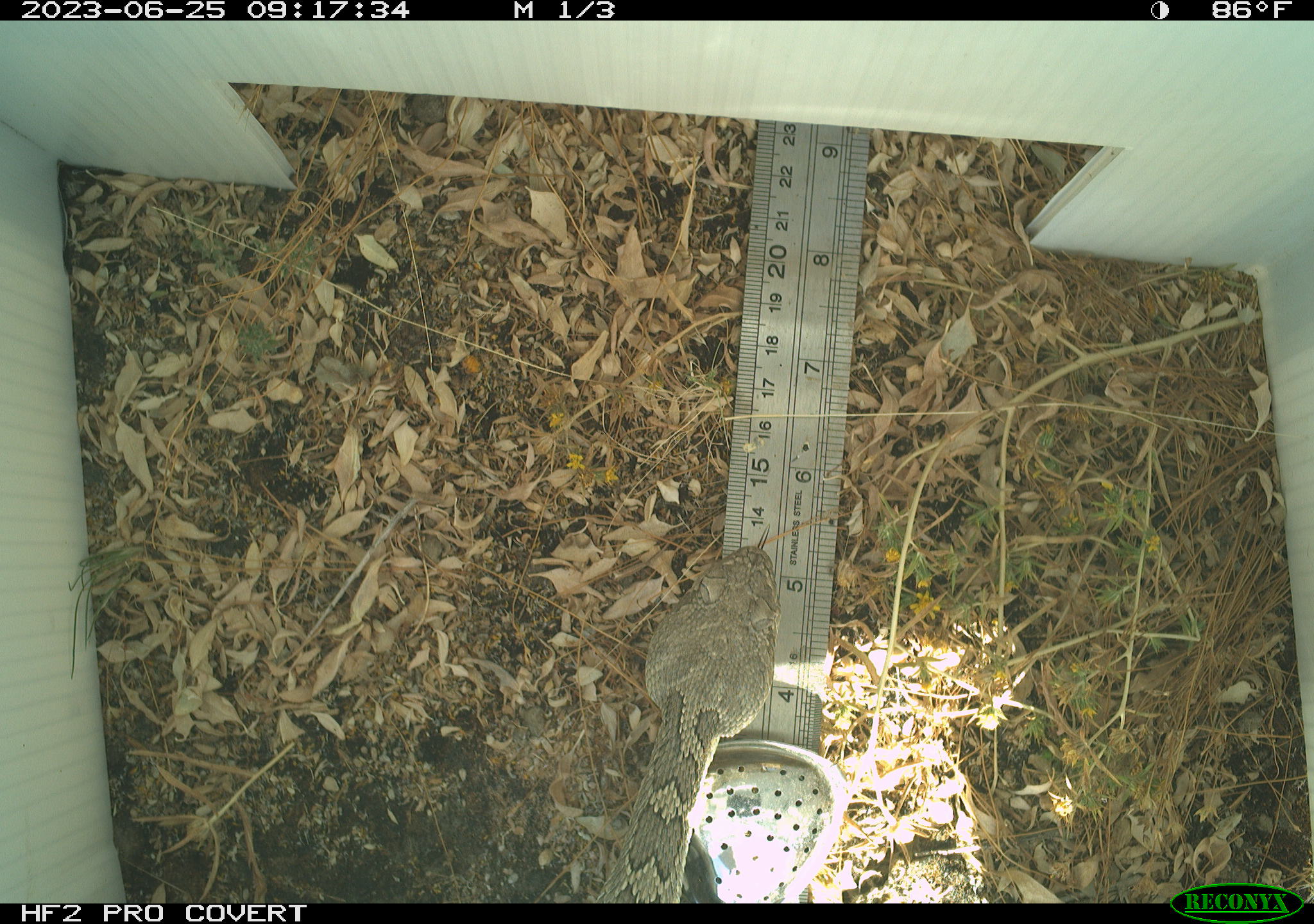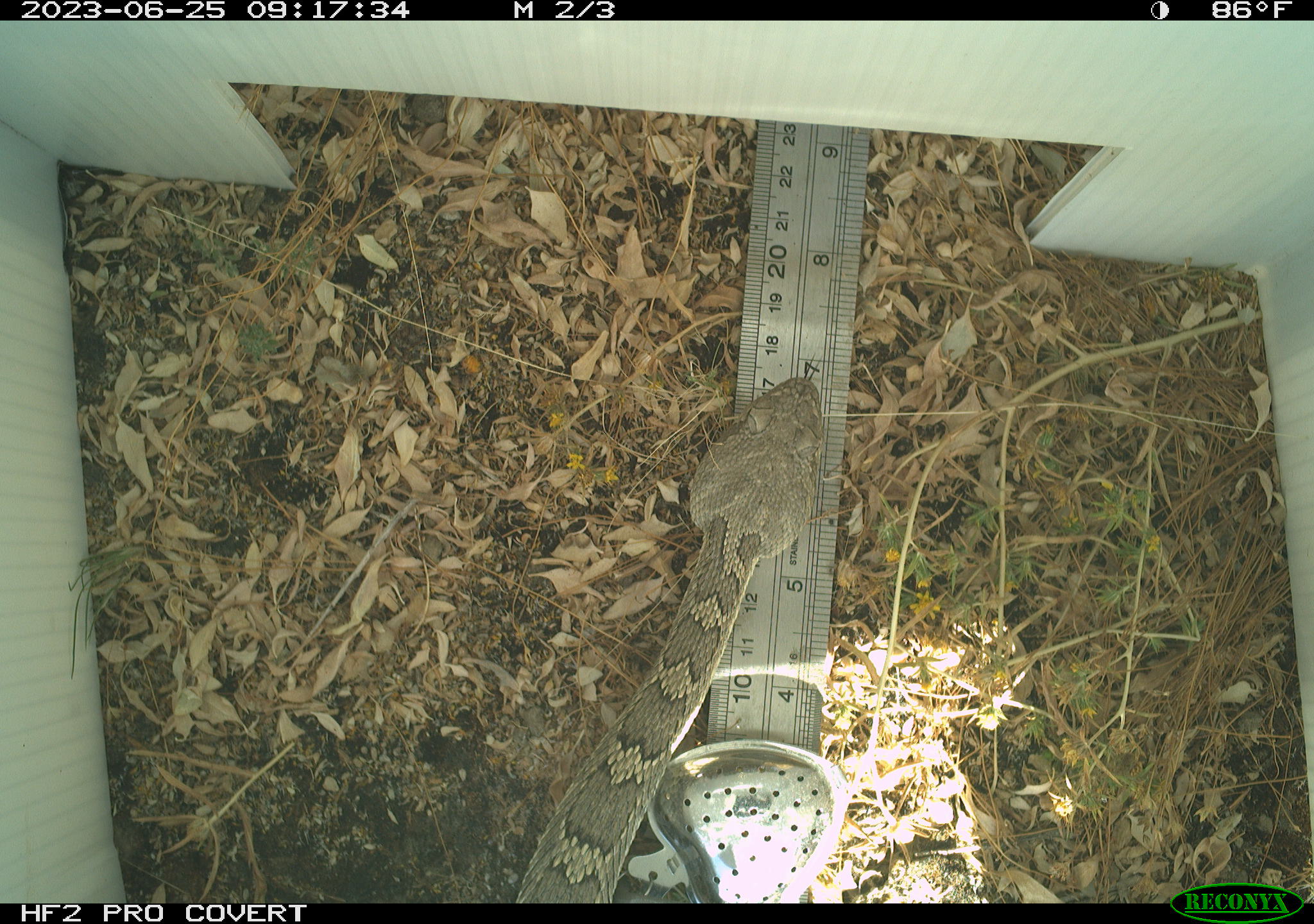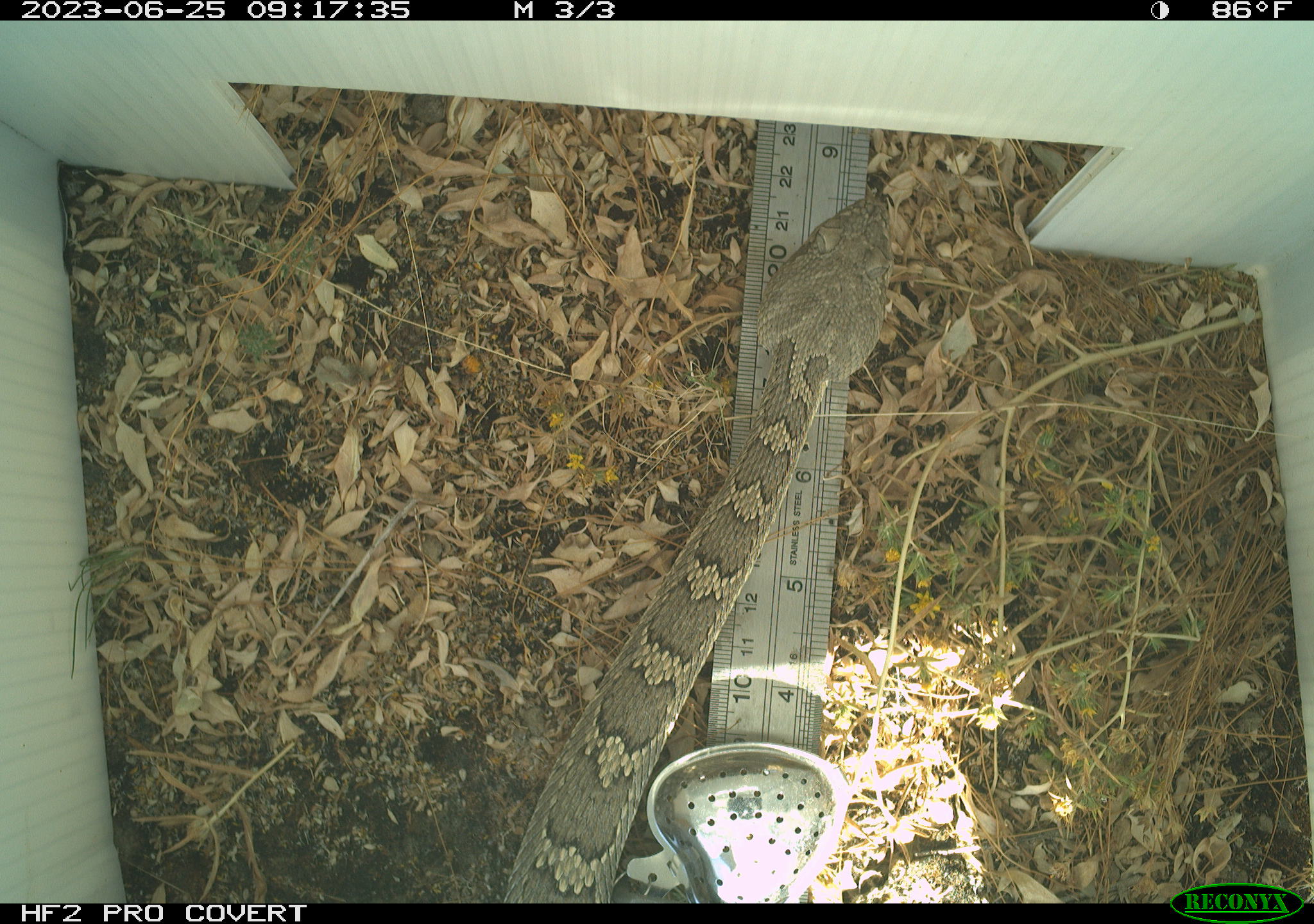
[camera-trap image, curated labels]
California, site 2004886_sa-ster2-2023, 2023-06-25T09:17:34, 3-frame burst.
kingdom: Animalia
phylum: Chordata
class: Reptilia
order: Squamata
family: Viperidae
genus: Crotalus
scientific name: Crotalus oreganus oreganus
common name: northern pacific rattlesnake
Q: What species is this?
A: Northern pacific rattlesnake (Crotalus oreganus oreganus).